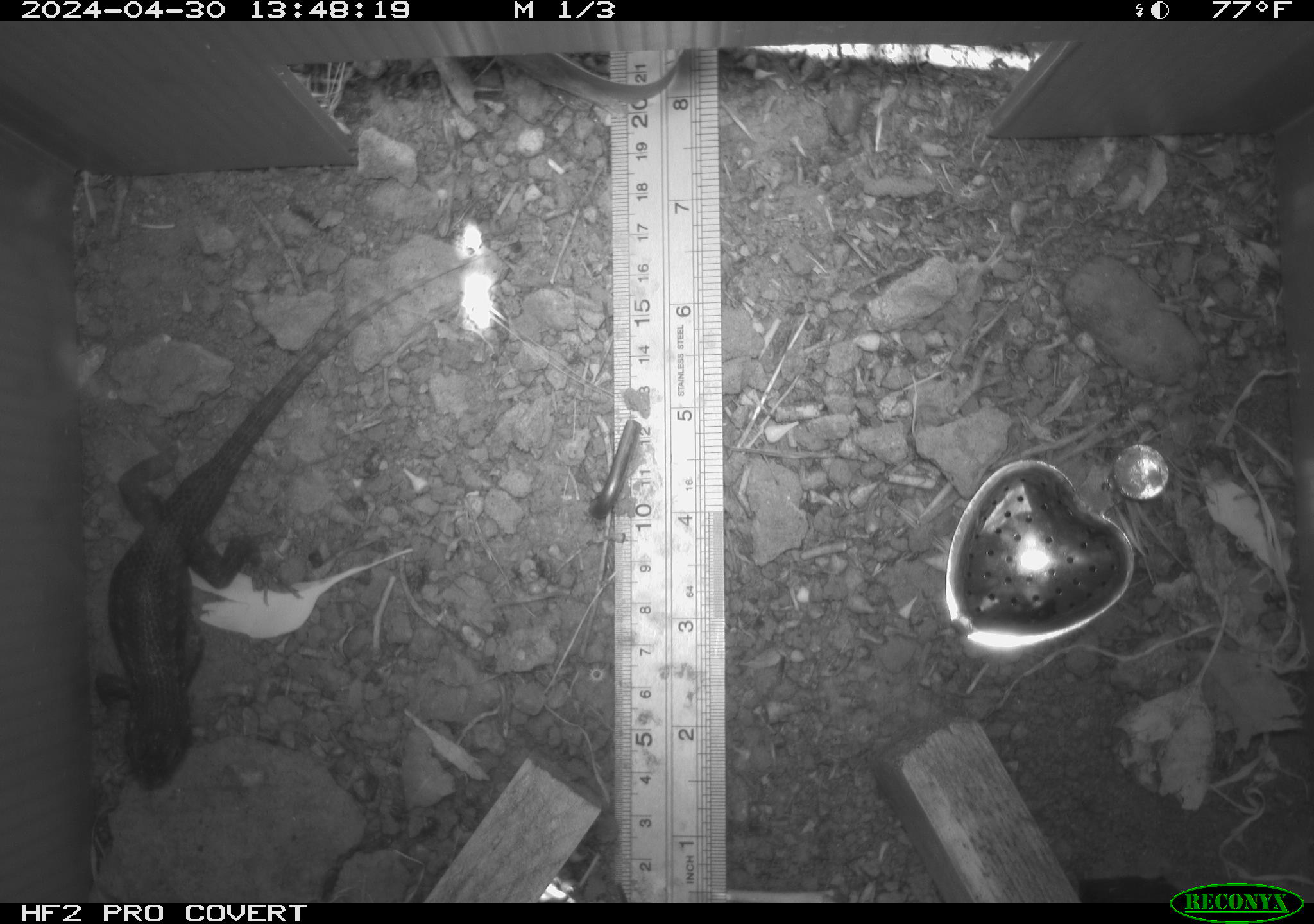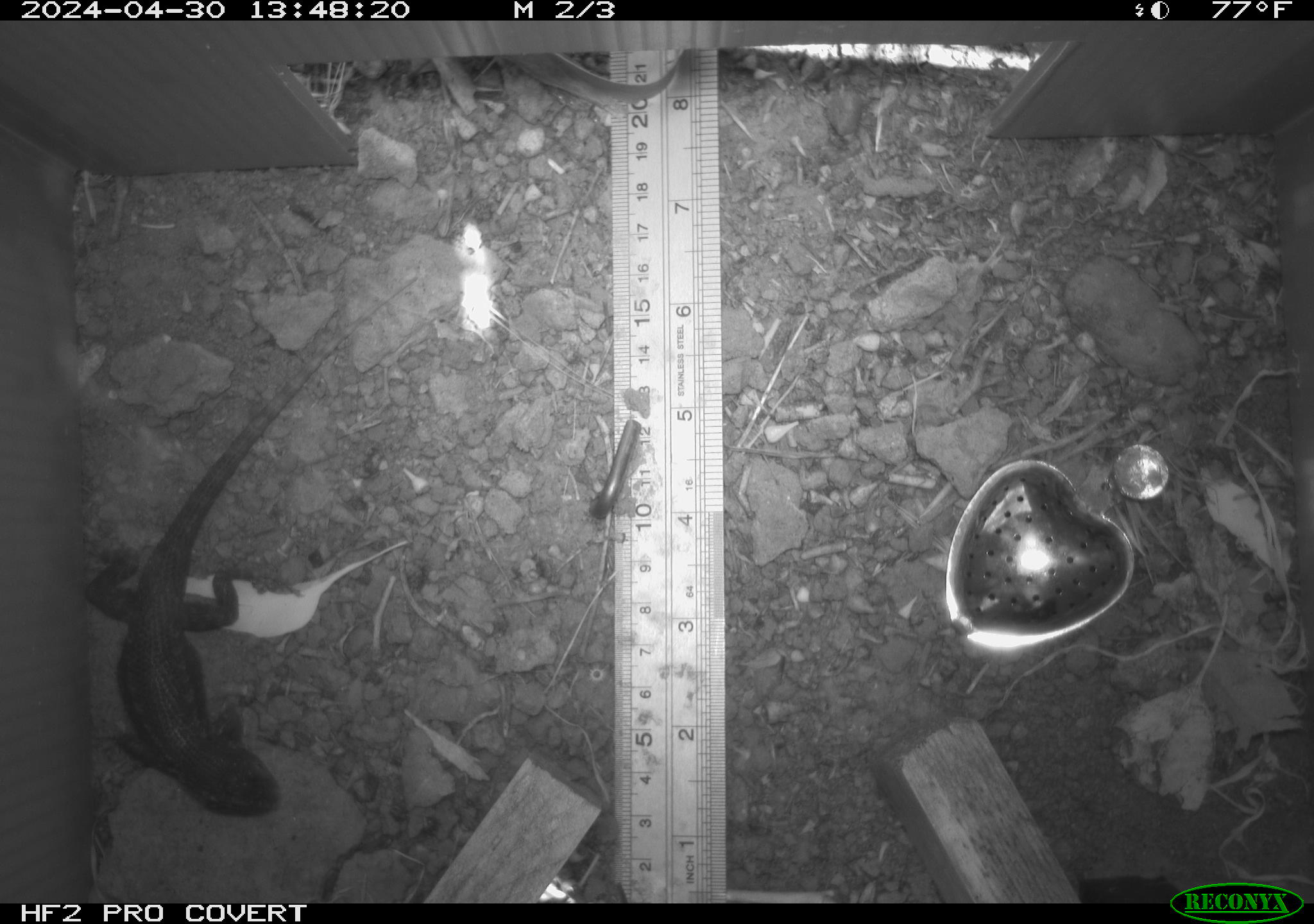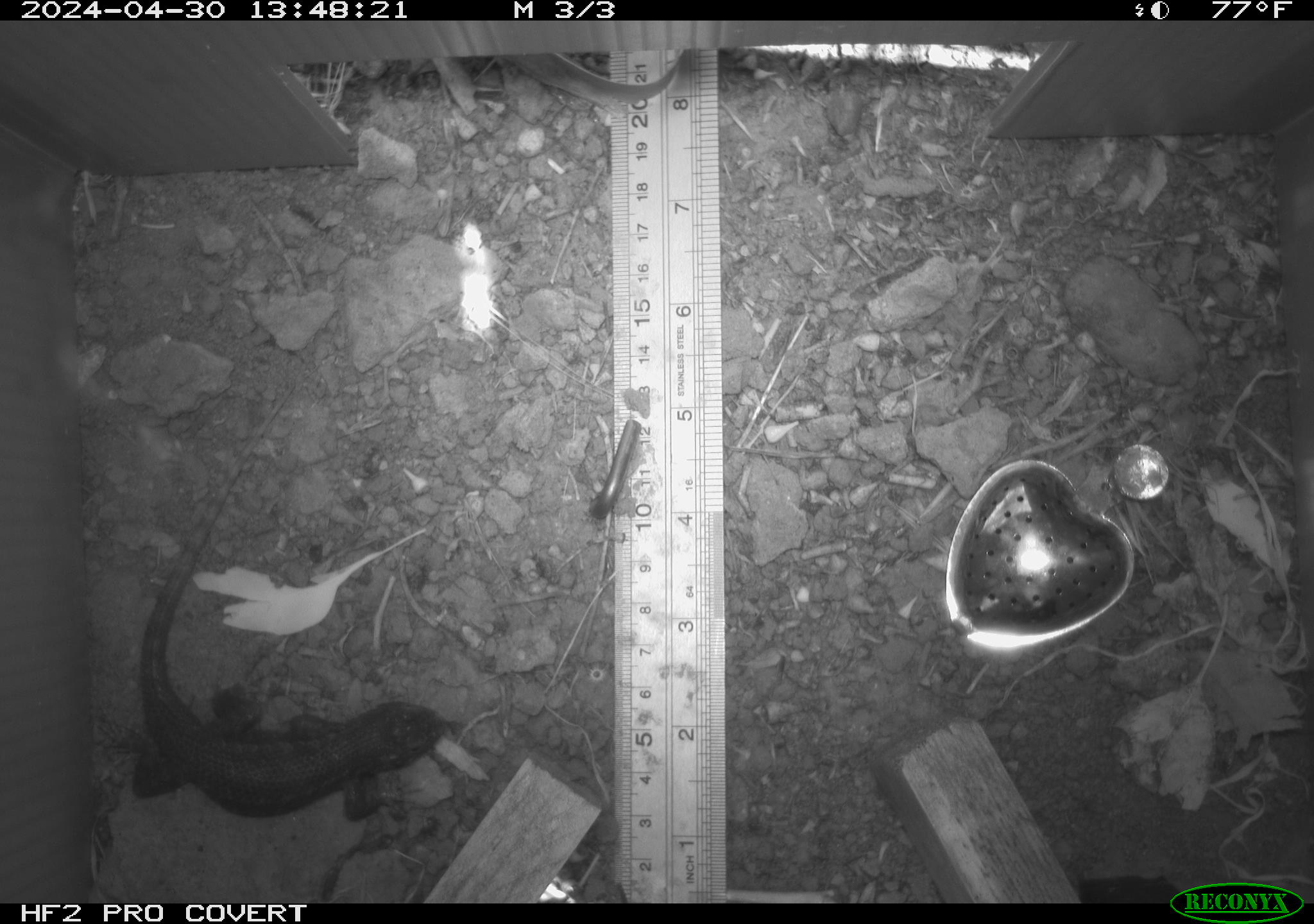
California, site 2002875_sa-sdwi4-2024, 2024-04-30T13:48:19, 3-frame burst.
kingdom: Animalia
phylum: Chordata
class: Reptilia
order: Squamata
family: Phrynosomatidae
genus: Sceloporus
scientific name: Sceloporus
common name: spiny lizards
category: sceloporus species